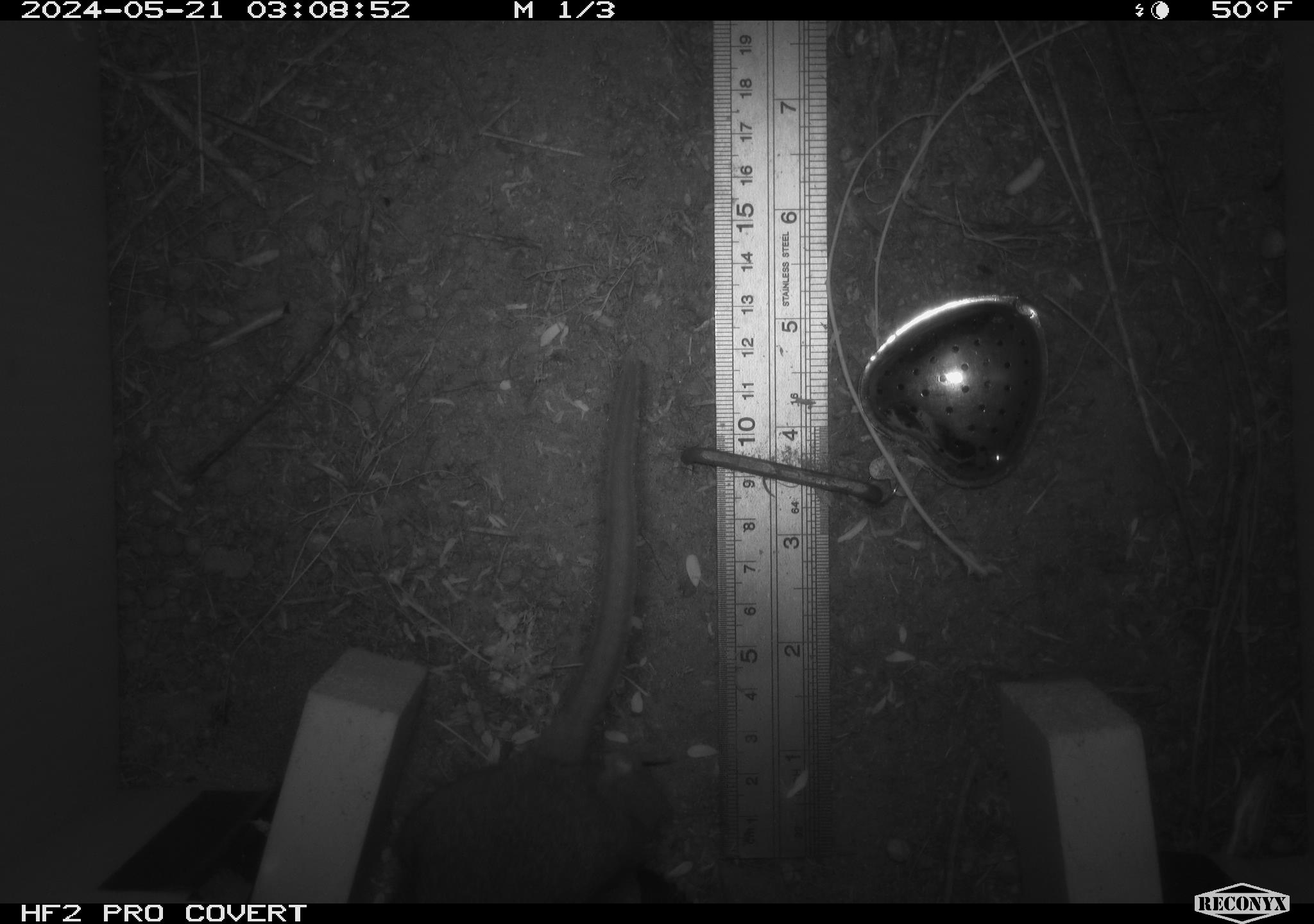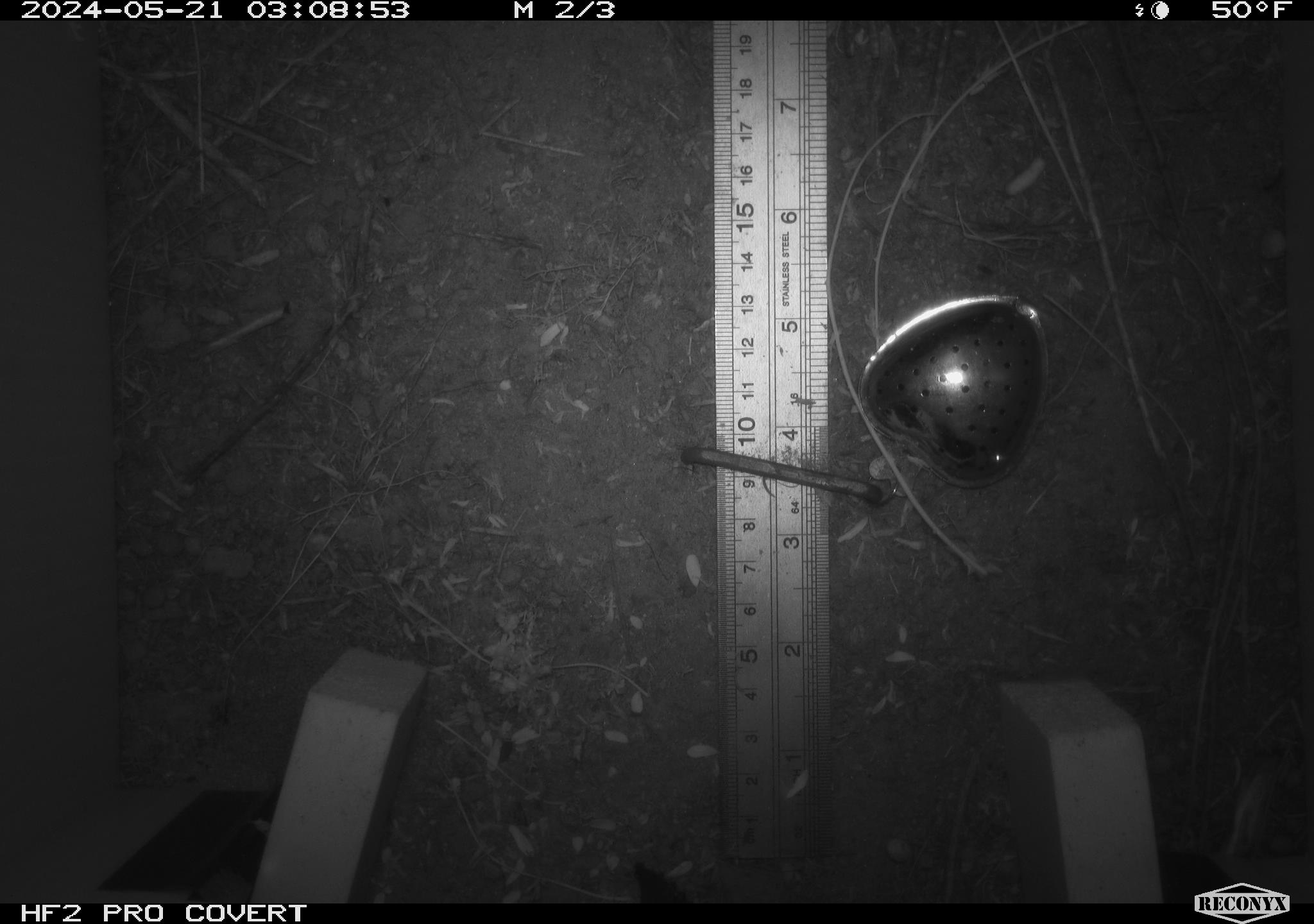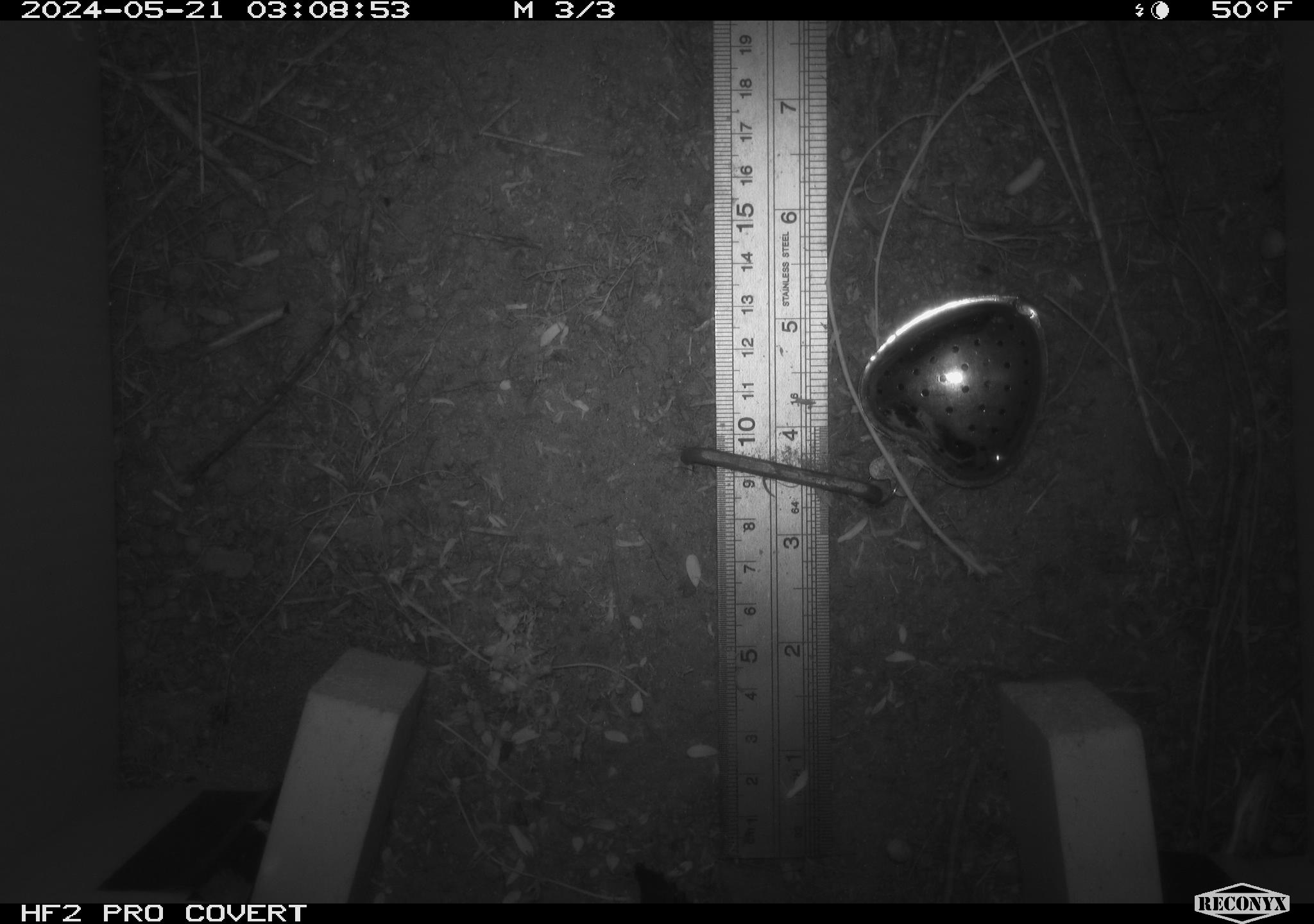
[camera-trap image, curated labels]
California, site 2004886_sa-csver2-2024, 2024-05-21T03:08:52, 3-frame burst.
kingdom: Animalia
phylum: Chordata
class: Mammalia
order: Rodentia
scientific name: Rodentia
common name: rodent